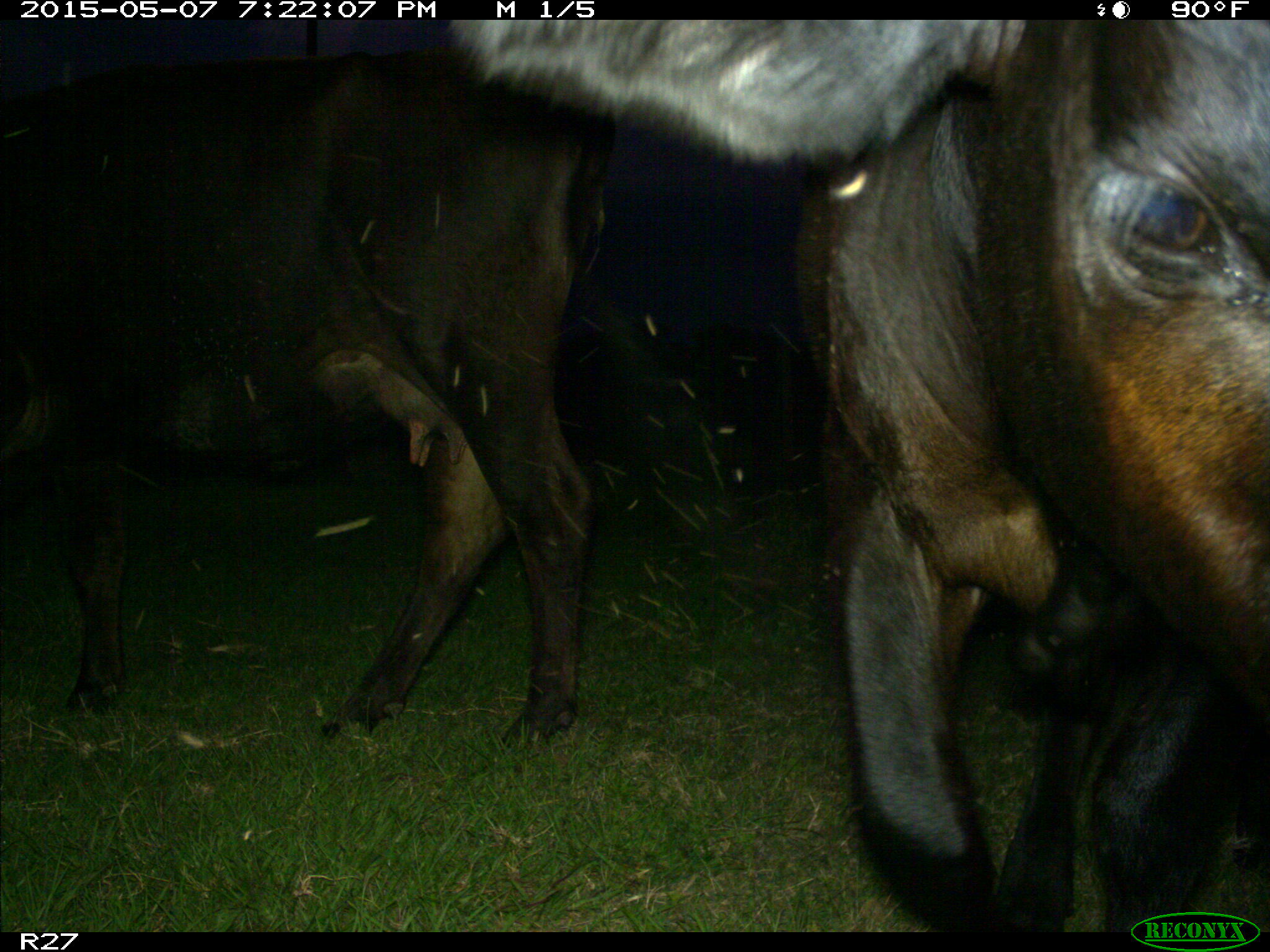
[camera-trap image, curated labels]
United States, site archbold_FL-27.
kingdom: Animalia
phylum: Chordata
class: Mammalia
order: Artiodactyla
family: Bovidae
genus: Bos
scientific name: Bos taurus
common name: domestic cow